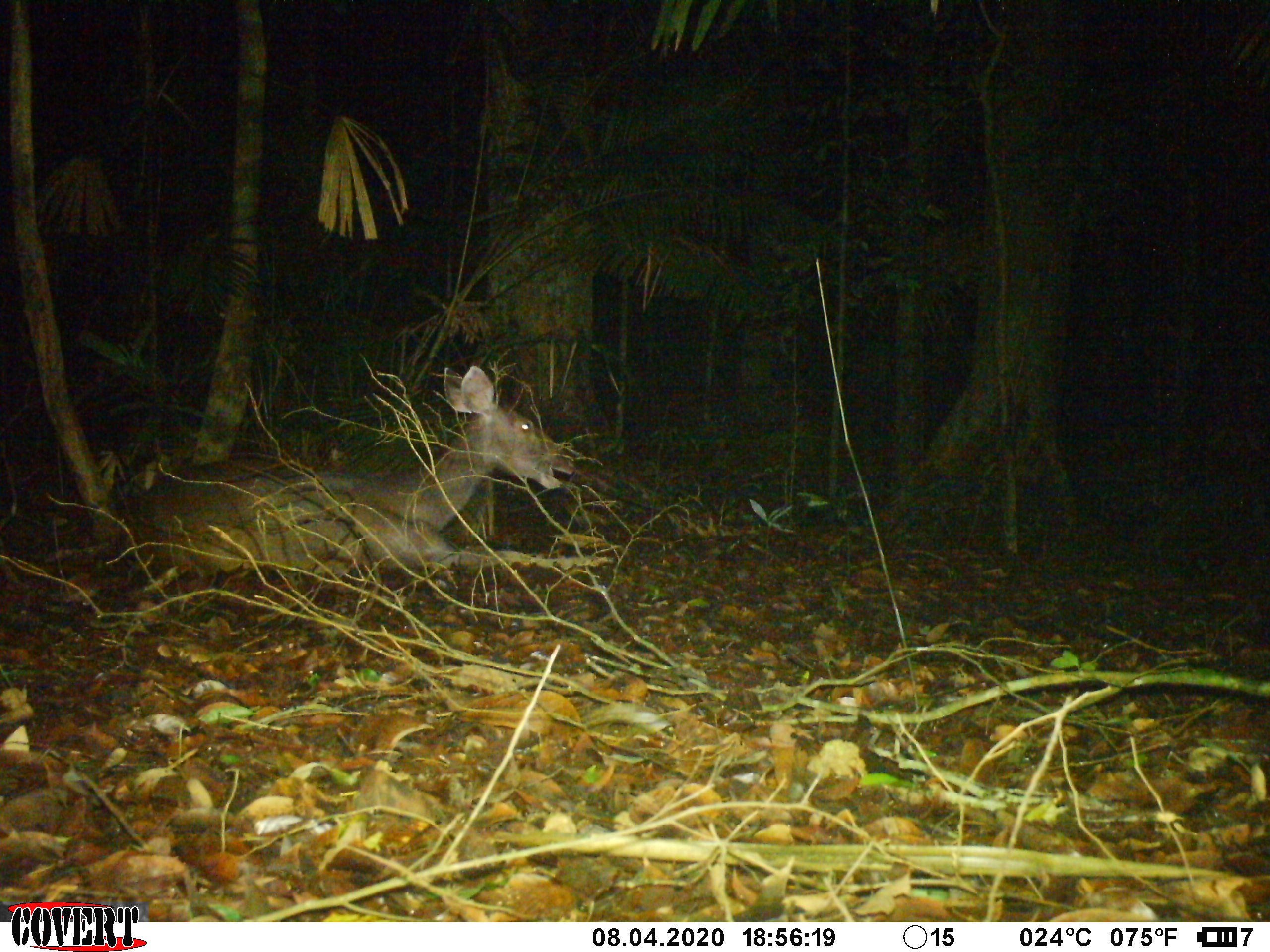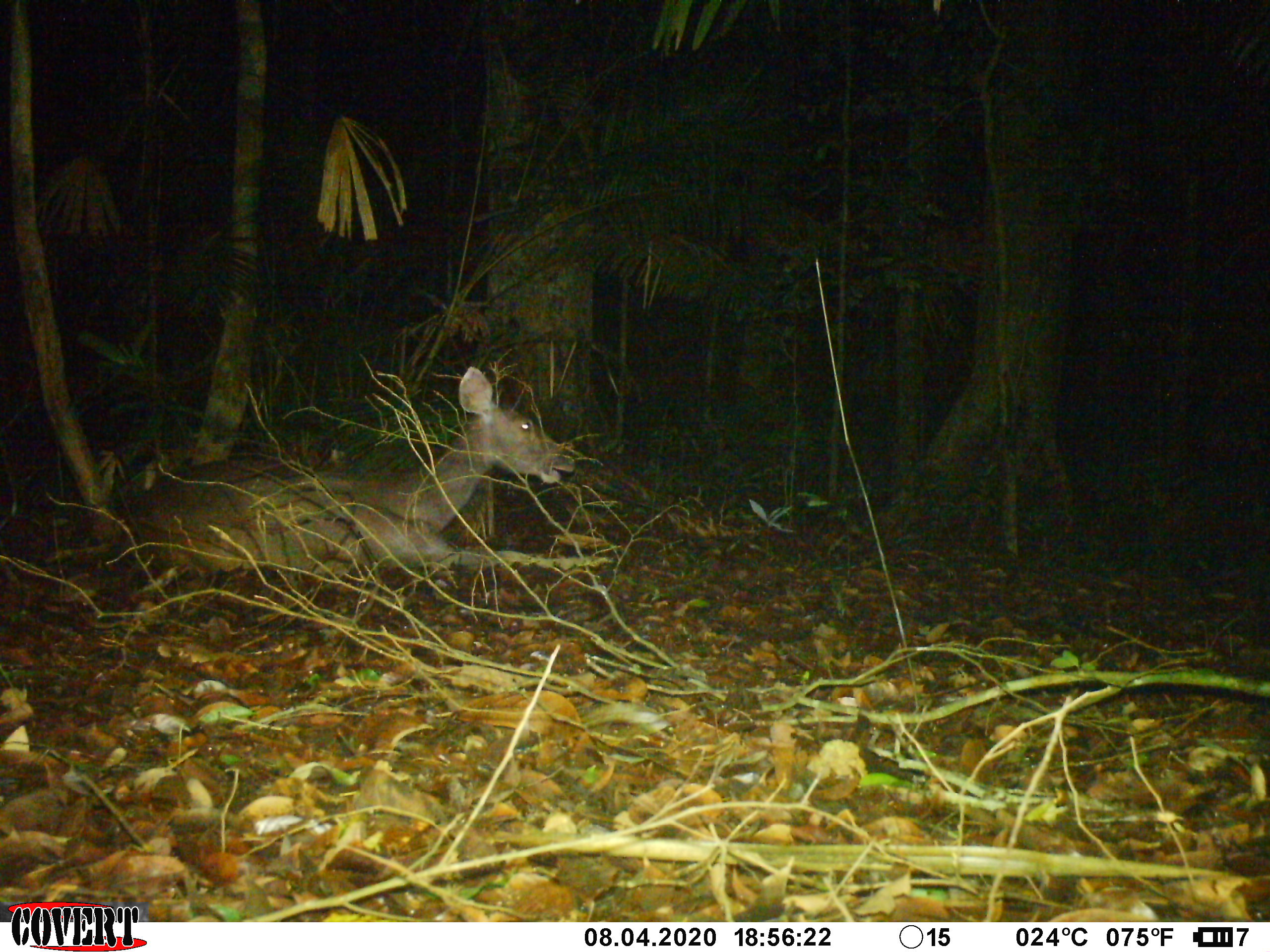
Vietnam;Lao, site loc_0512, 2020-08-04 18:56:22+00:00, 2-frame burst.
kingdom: Animalia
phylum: Chordata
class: Mammalia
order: Artiodactyla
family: Cervidae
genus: Rusa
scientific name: Rusa unicolor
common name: sambar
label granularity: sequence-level